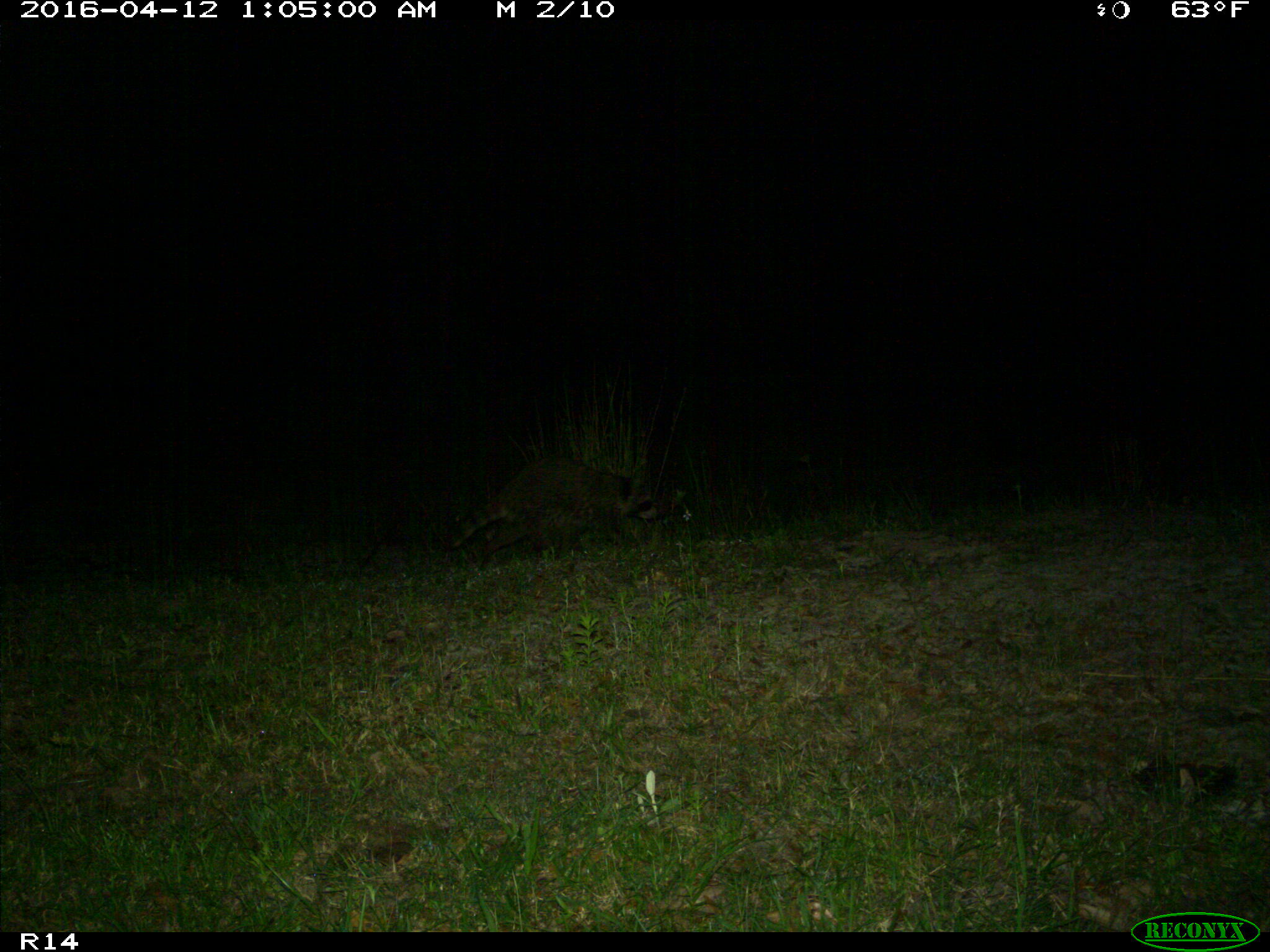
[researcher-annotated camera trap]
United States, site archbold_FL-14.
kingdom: Animalia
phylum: Chordata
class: Mammalia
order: Carnivora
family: Procyonidae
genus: Procyon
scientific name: Procyon lotor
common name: common raccoon